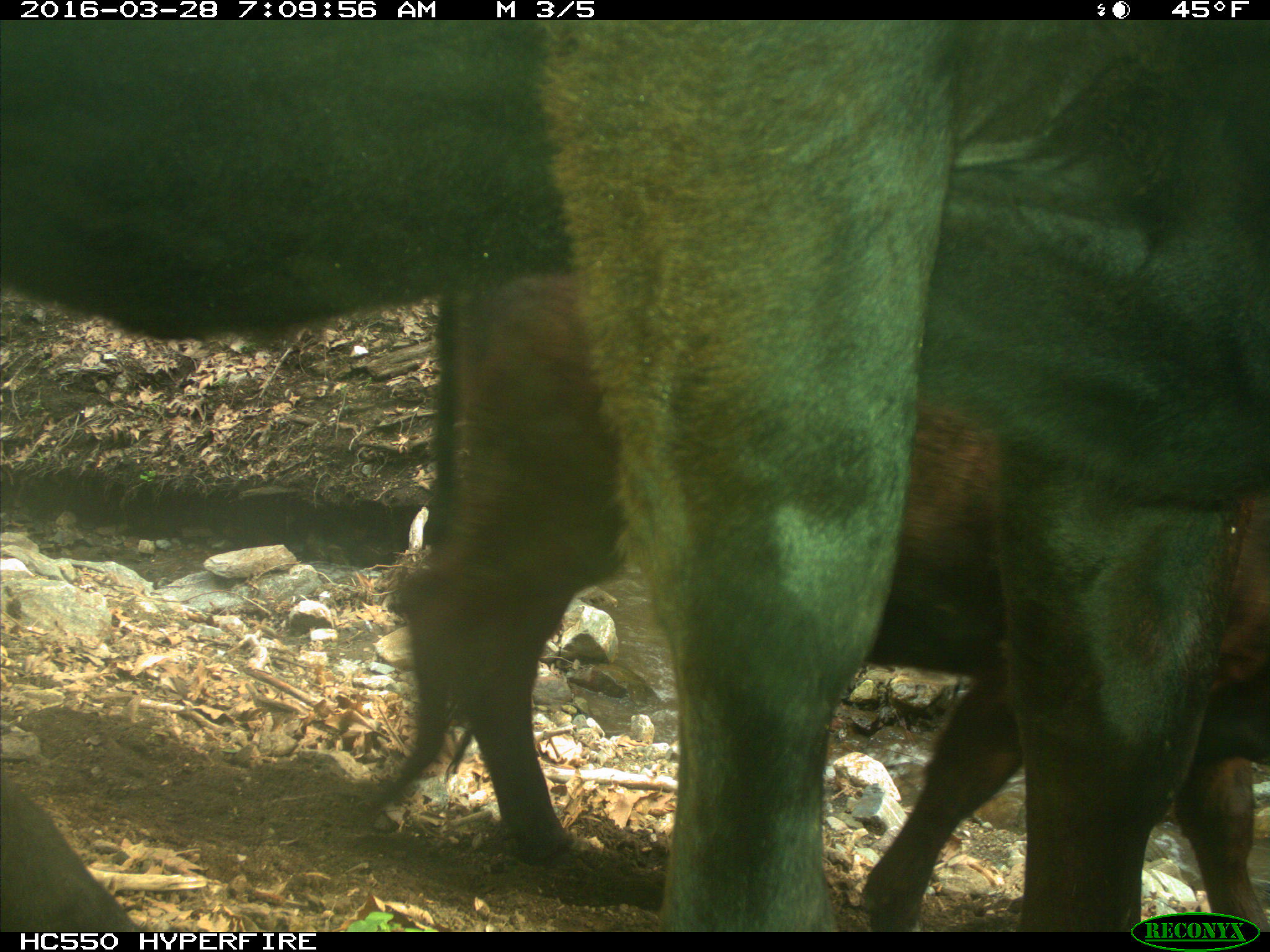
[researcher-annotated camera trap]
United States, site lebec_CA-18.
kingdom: Animalia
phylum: Chordata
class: Mammalia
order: Artiodactyla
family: Bovidae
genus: Bos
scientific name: Bos taurus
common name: domestic cow